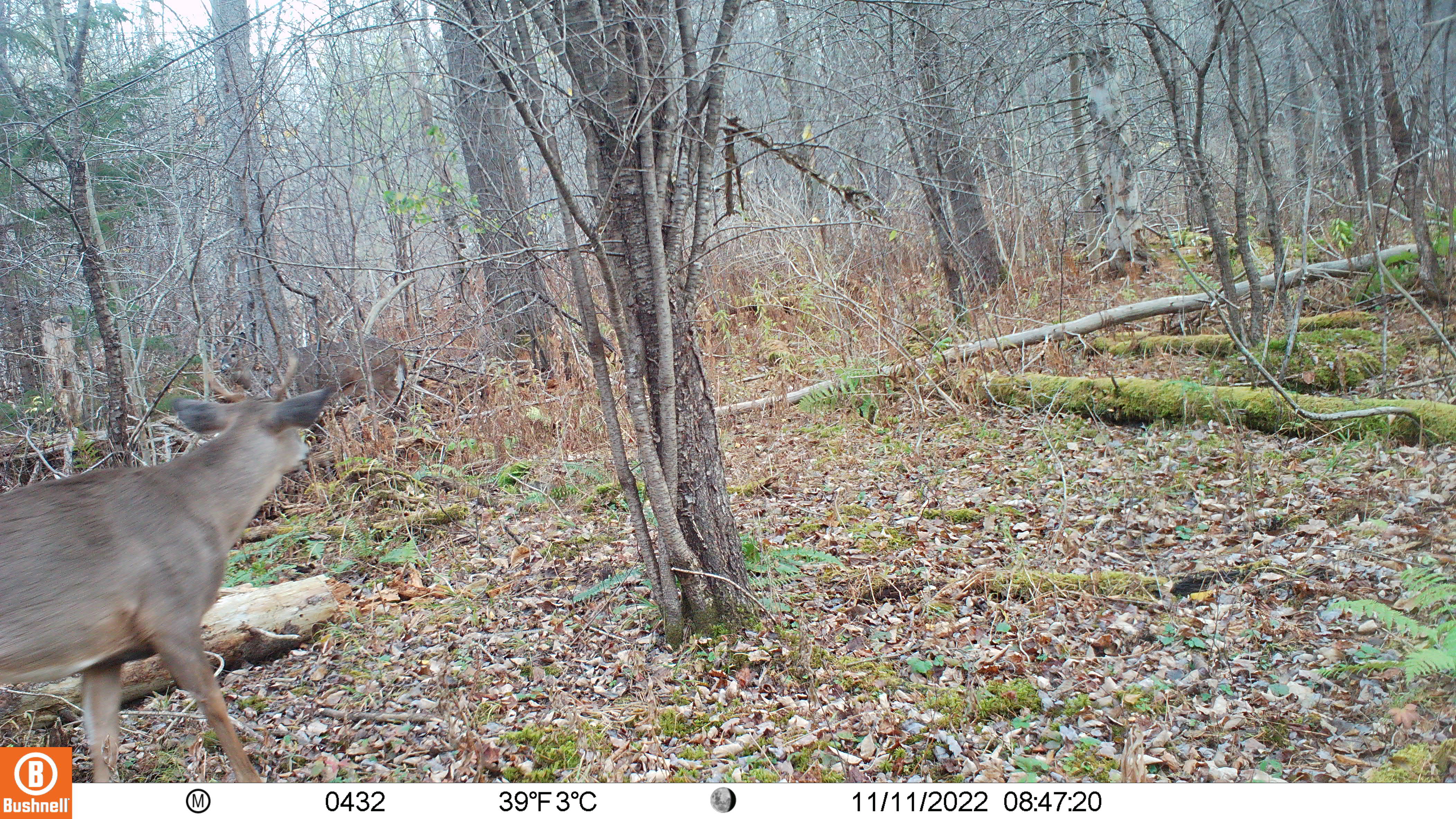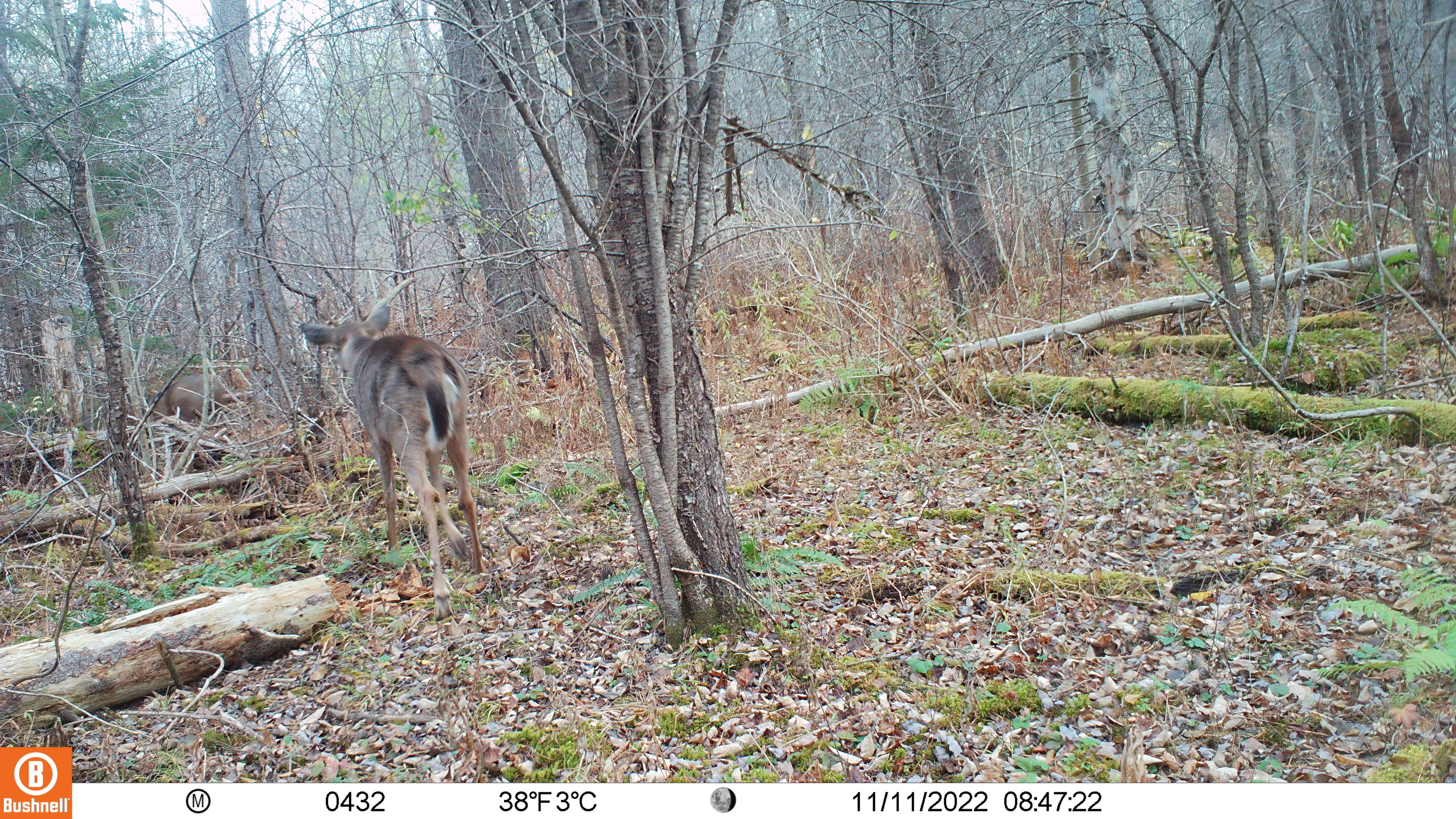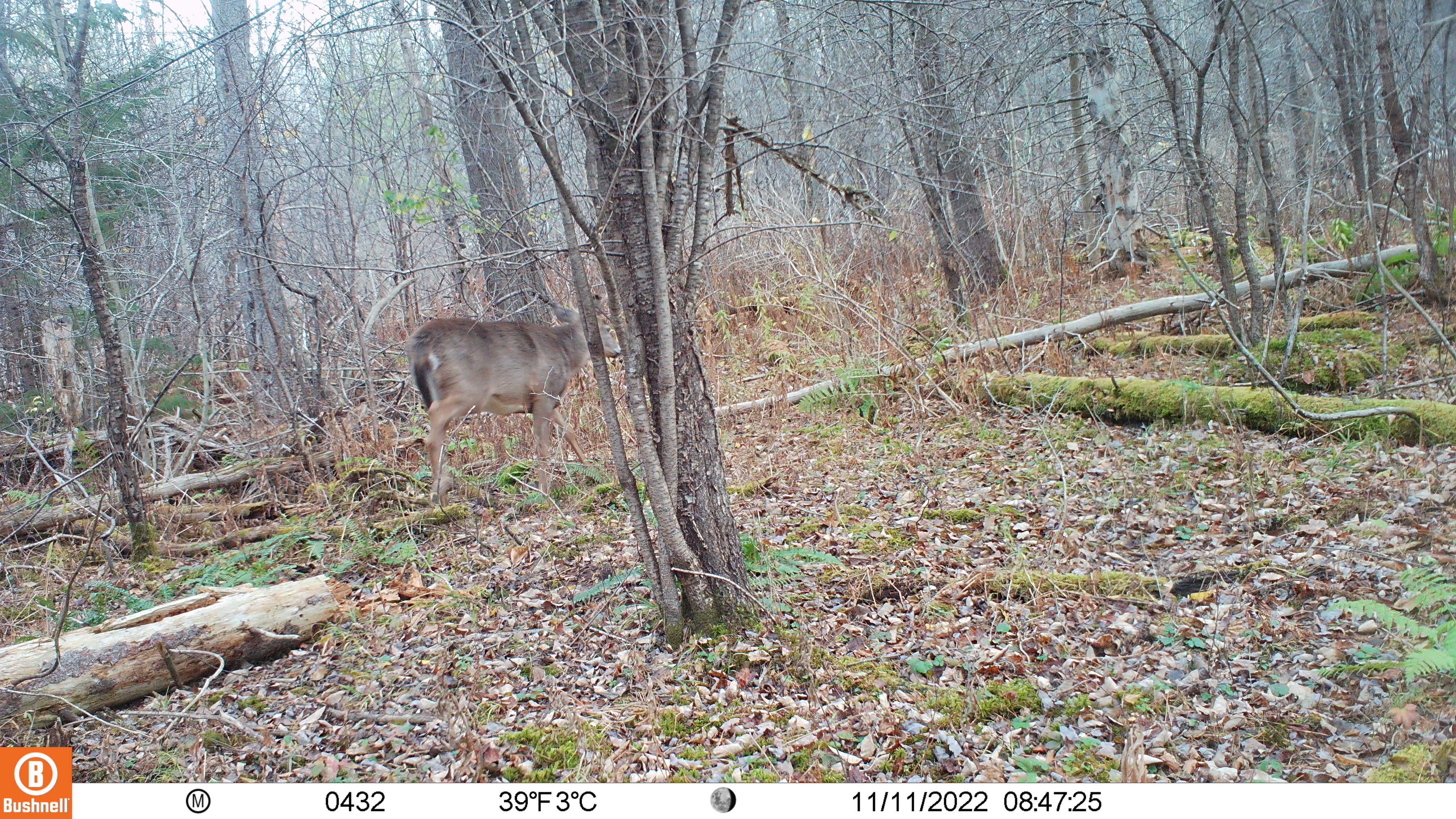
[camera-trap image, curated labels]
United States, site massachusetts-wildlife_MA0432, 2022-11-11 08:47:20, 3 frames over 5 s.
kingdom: Animalia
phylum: Chordata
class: Mammalia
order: Artiodactyla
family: Cervidae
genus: Odocoileus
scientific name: Odocoileus virginianus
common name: white-tailed deer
White-tailed deer (Odocoileus virginianus).